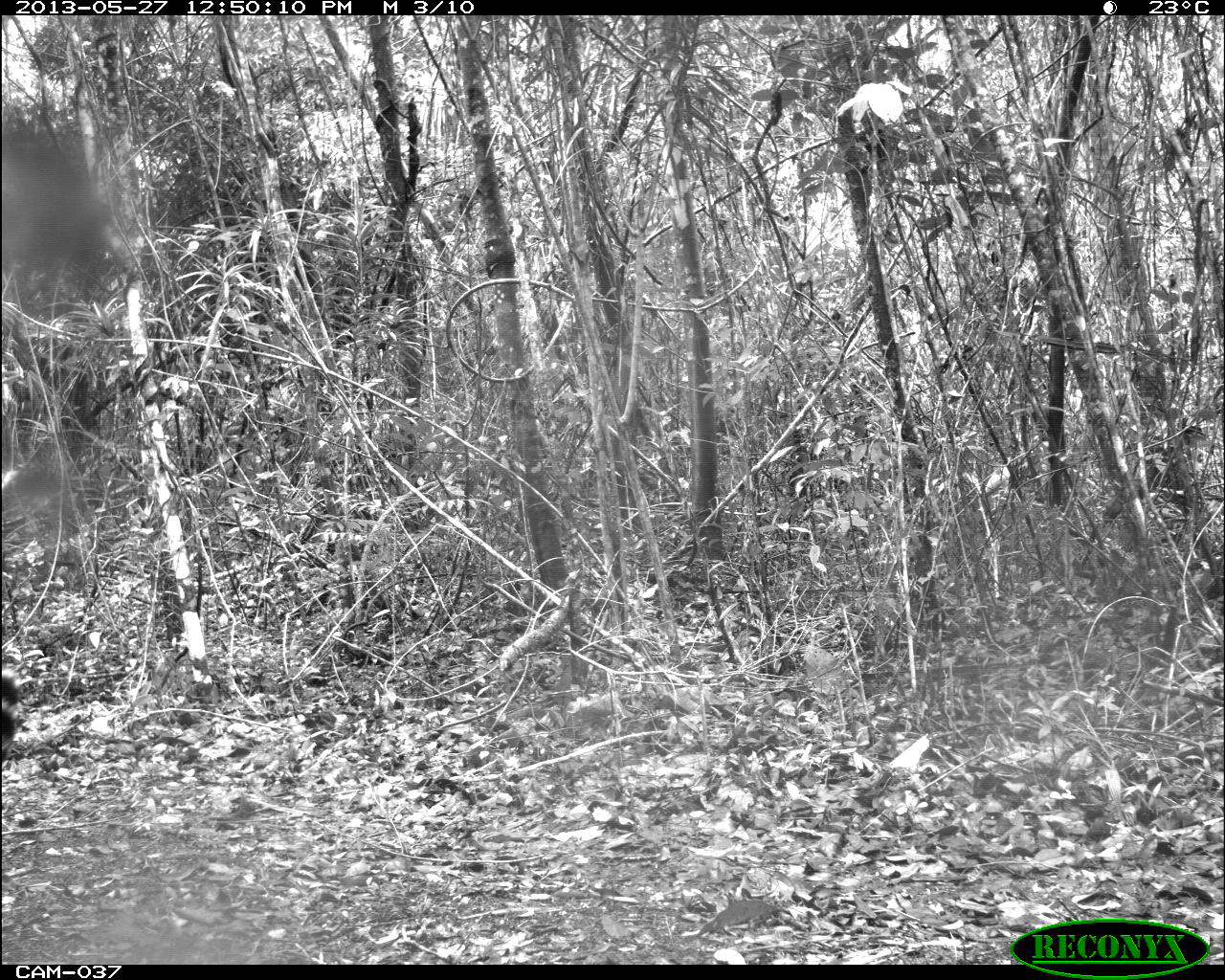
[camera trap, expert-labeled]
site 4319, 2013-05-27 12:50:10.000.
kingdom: Animalia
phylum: Chordata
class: Mammalia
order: Carnivora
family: Felidae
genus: Panthera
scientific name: Panthera onca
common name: jaguar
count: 1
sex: female